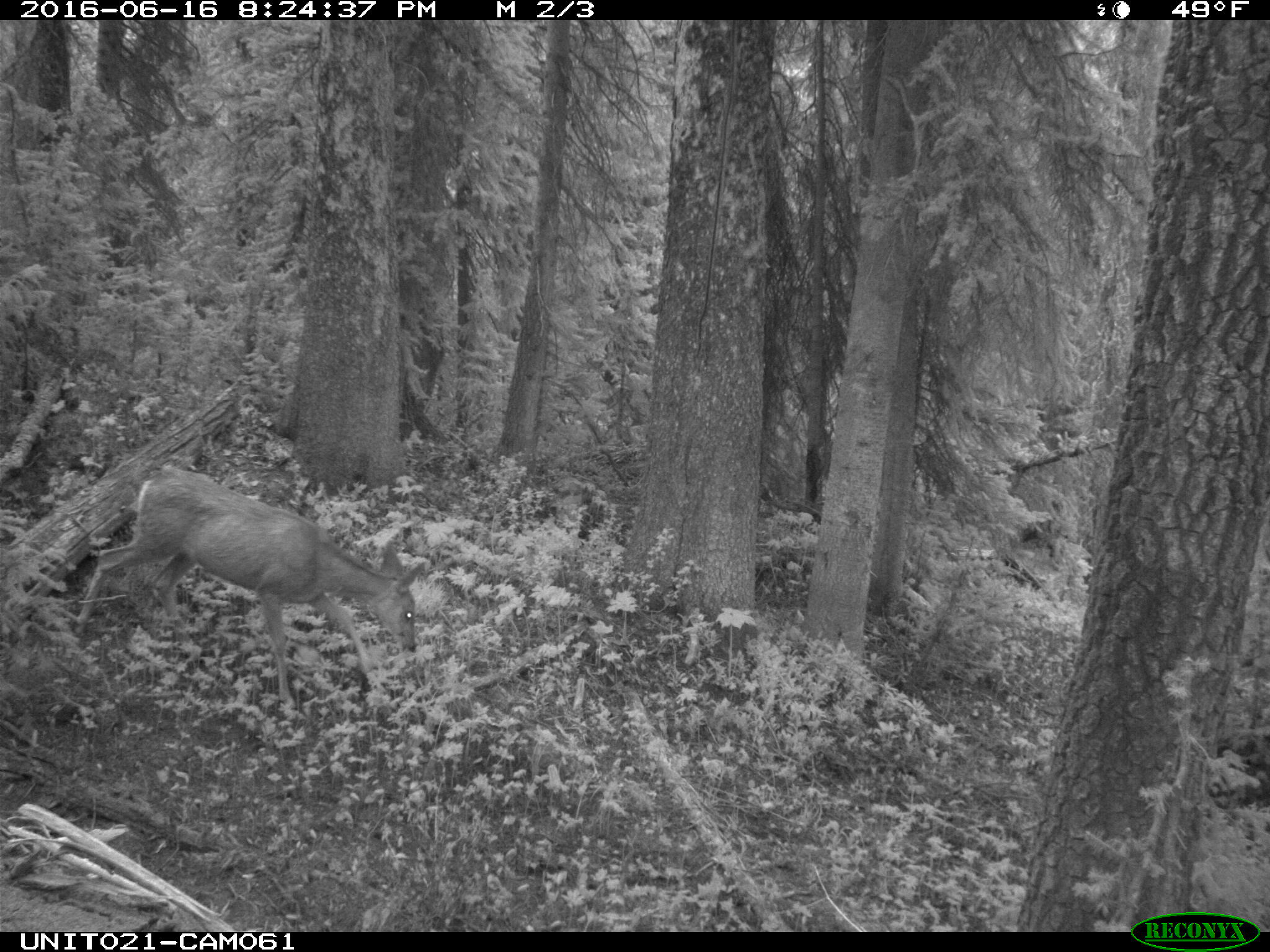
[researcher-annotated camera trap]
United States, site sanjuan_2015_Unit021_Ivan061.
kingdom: Animalia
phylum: Chordata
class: Mammalia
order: Artiodactyla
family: Cervidae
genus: Odocoileus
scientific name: Odocoileus hemionus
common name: mule deer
Odocoileus hemionus (mule deer).